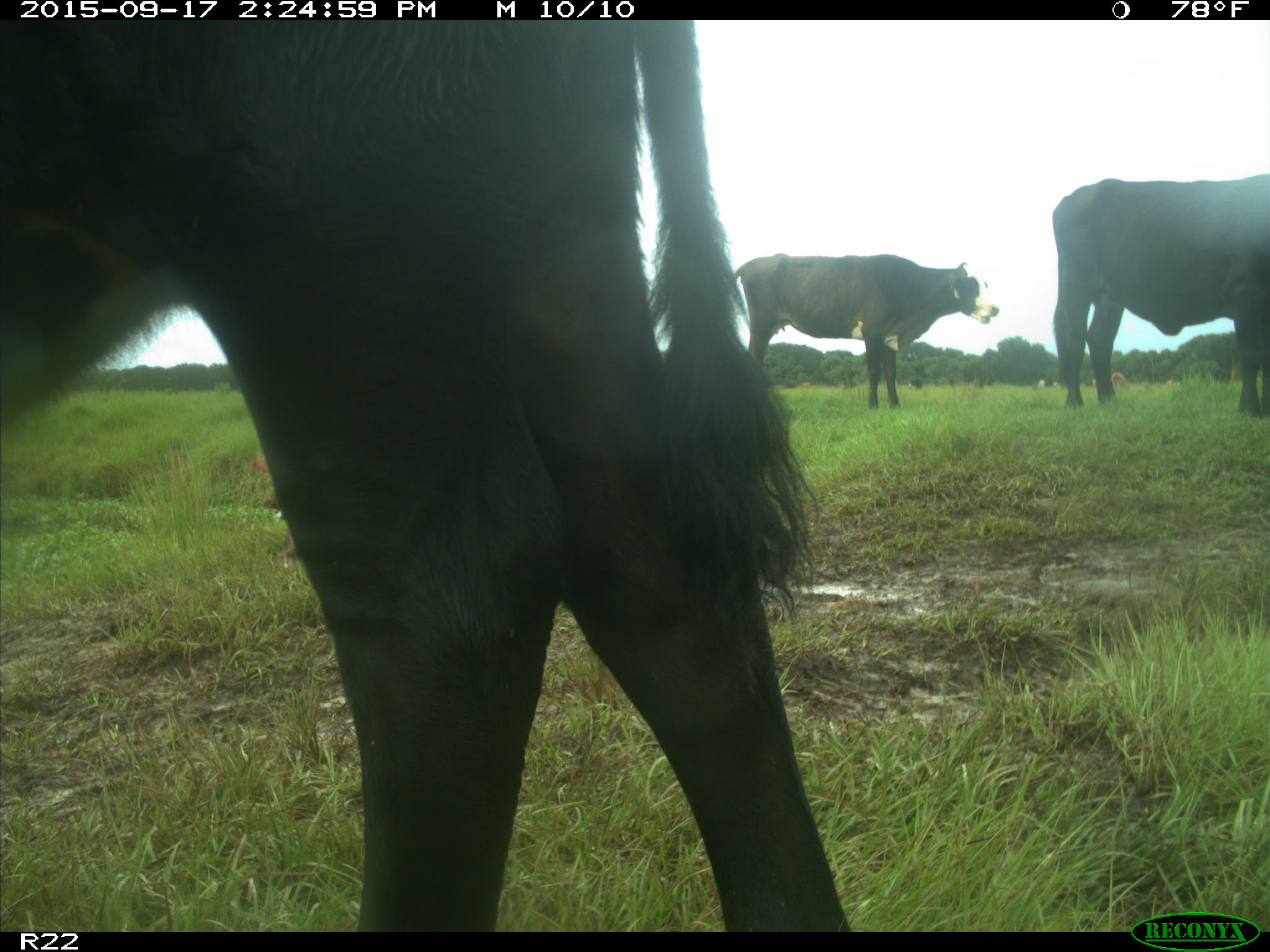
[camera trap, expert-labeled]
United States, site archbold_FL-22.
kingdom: Animalia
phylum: Chordata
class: Mammalia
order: Artiodactyla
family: Bovidae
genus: Bos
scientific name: Bos taurus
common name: domestic cow